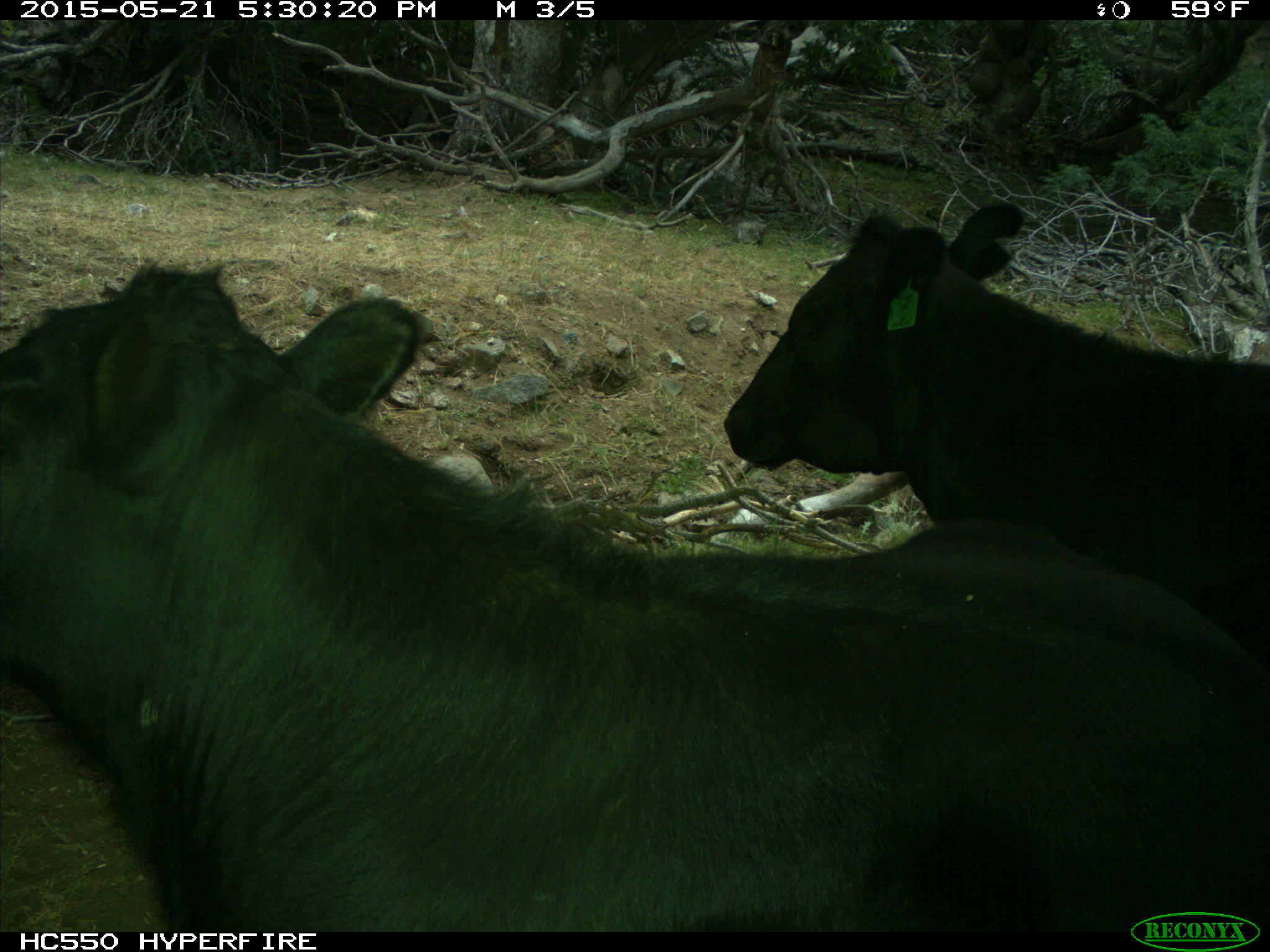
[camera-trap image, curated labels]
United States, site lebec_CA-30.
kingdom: Animalia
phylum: Chordata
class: Mammalia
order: Artiodactyla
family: Bovidae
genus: Bos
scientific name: Bos taurus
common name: domestic cow